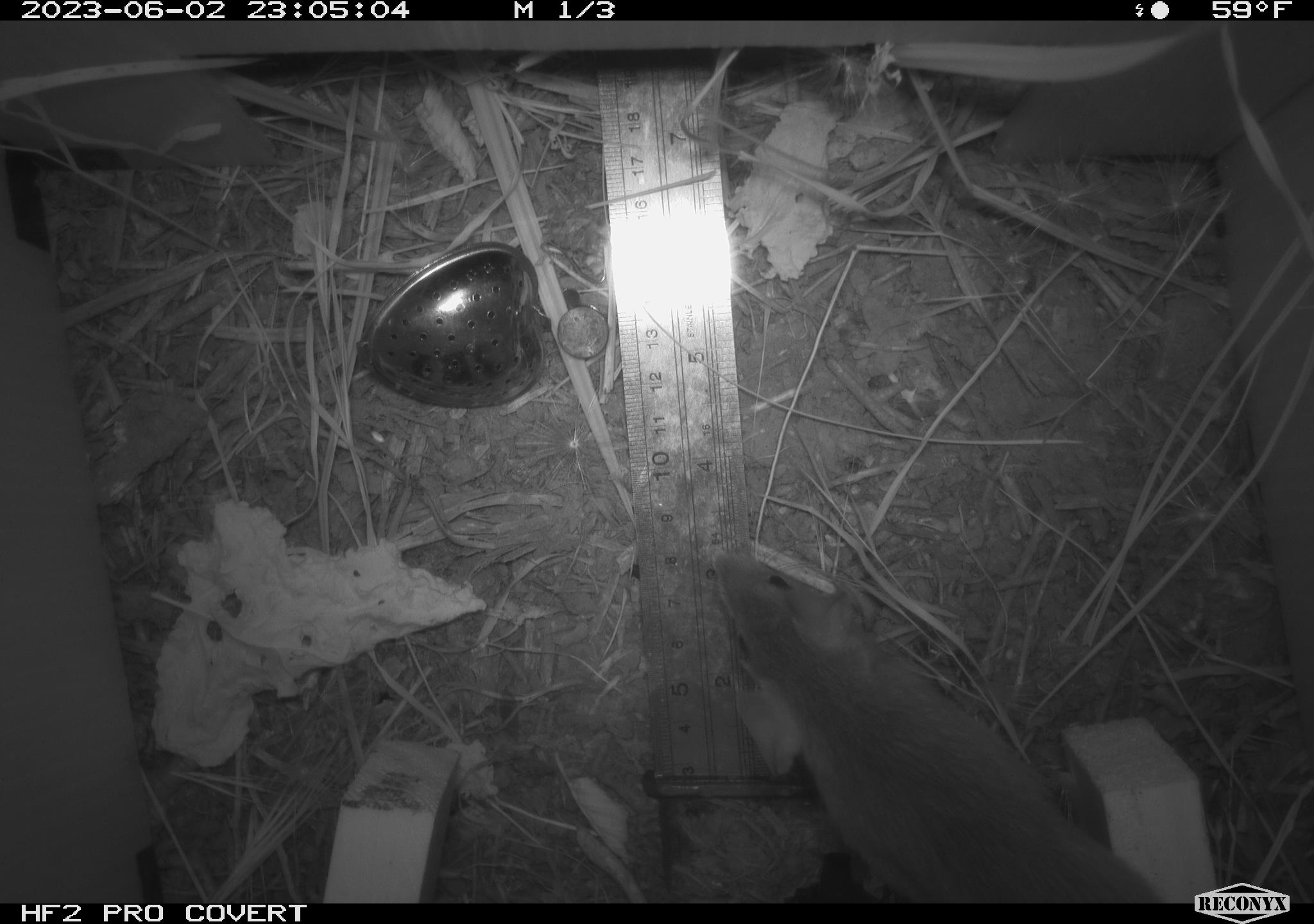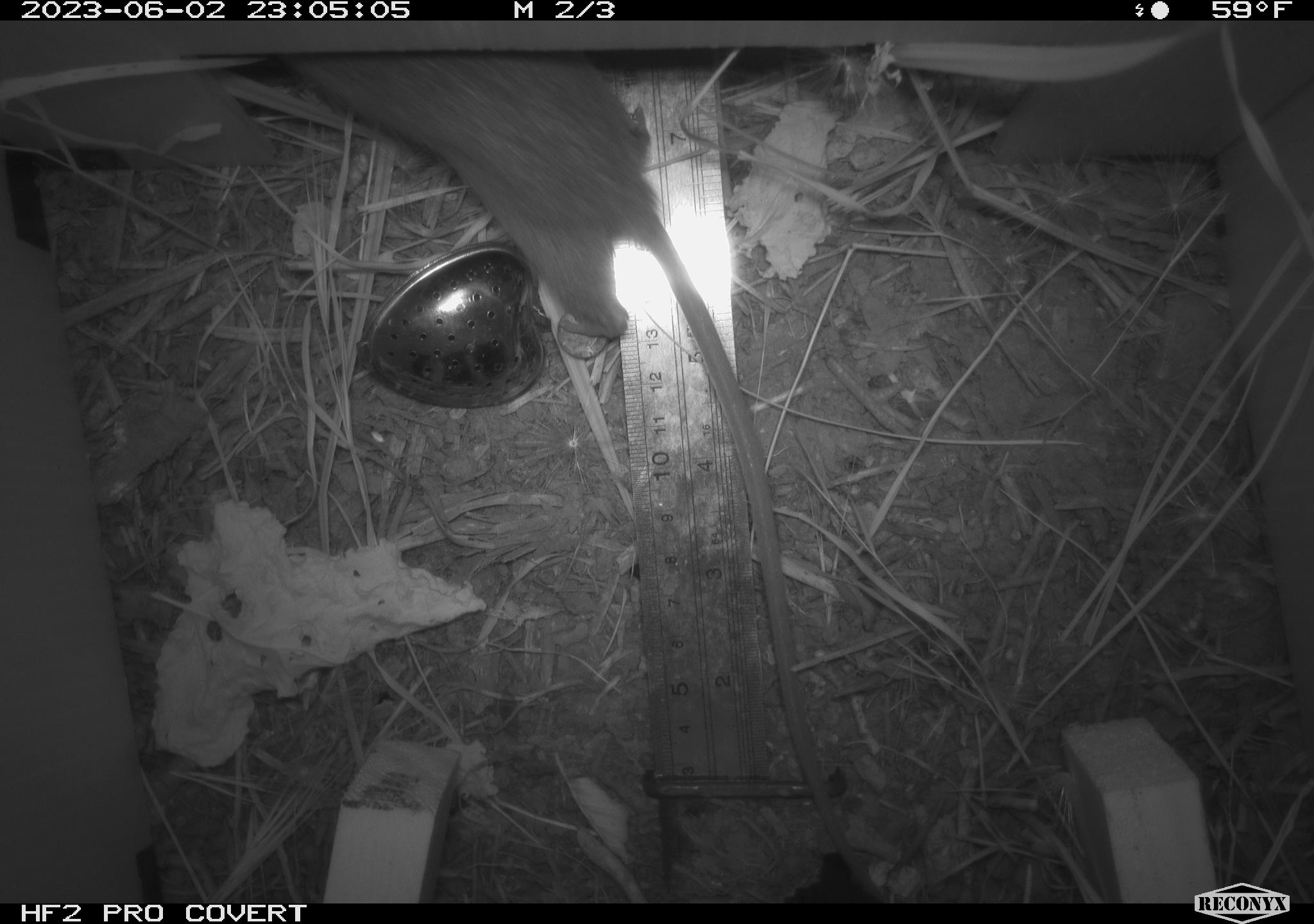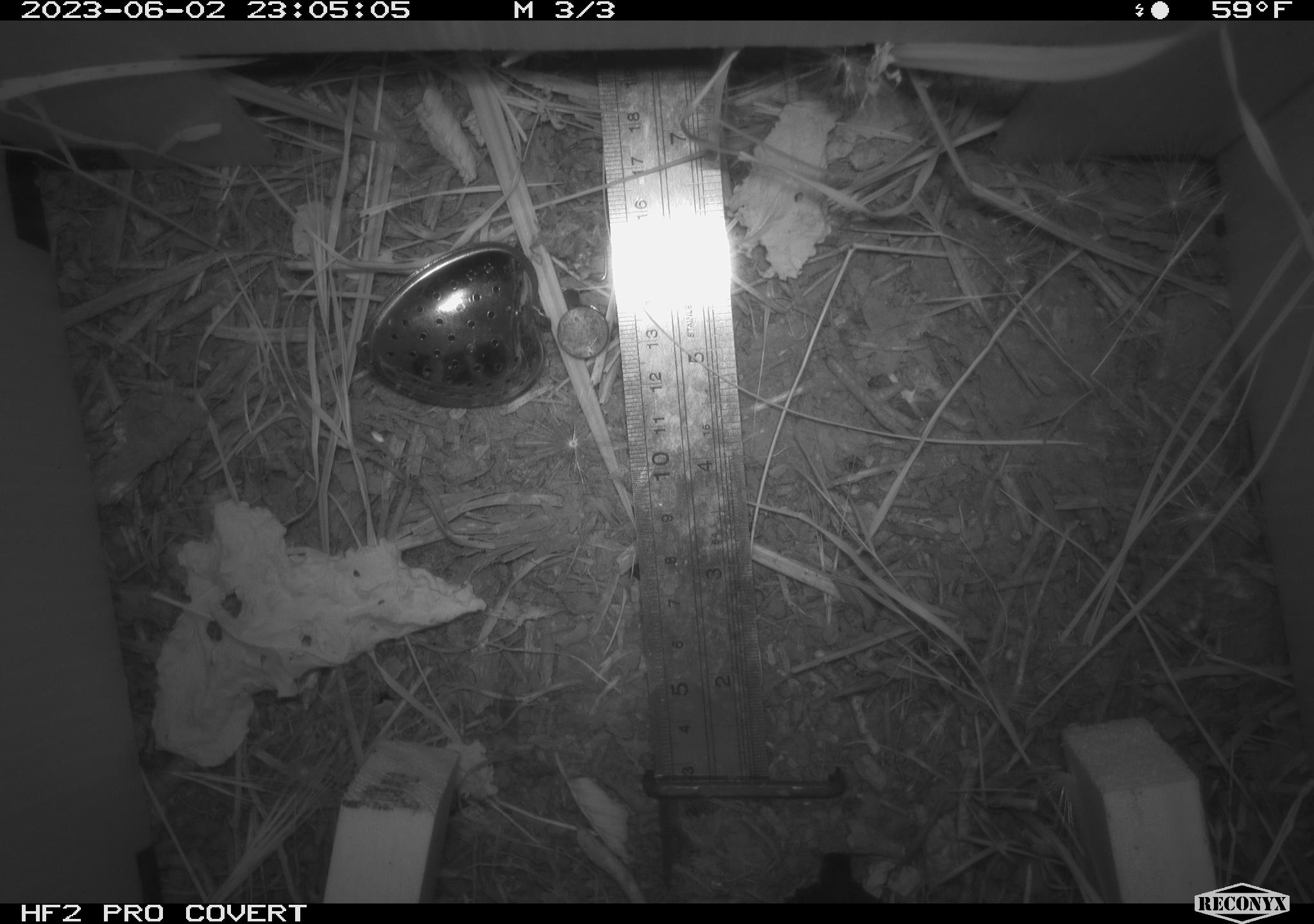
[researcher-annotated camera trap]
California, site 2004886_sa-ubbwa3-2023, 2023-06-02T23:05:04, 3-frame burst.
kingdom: Animalia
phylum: Chordata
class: Mammalia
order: Rodentia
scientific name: Rodentia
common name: mouse species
Mouse species (Rodentia).